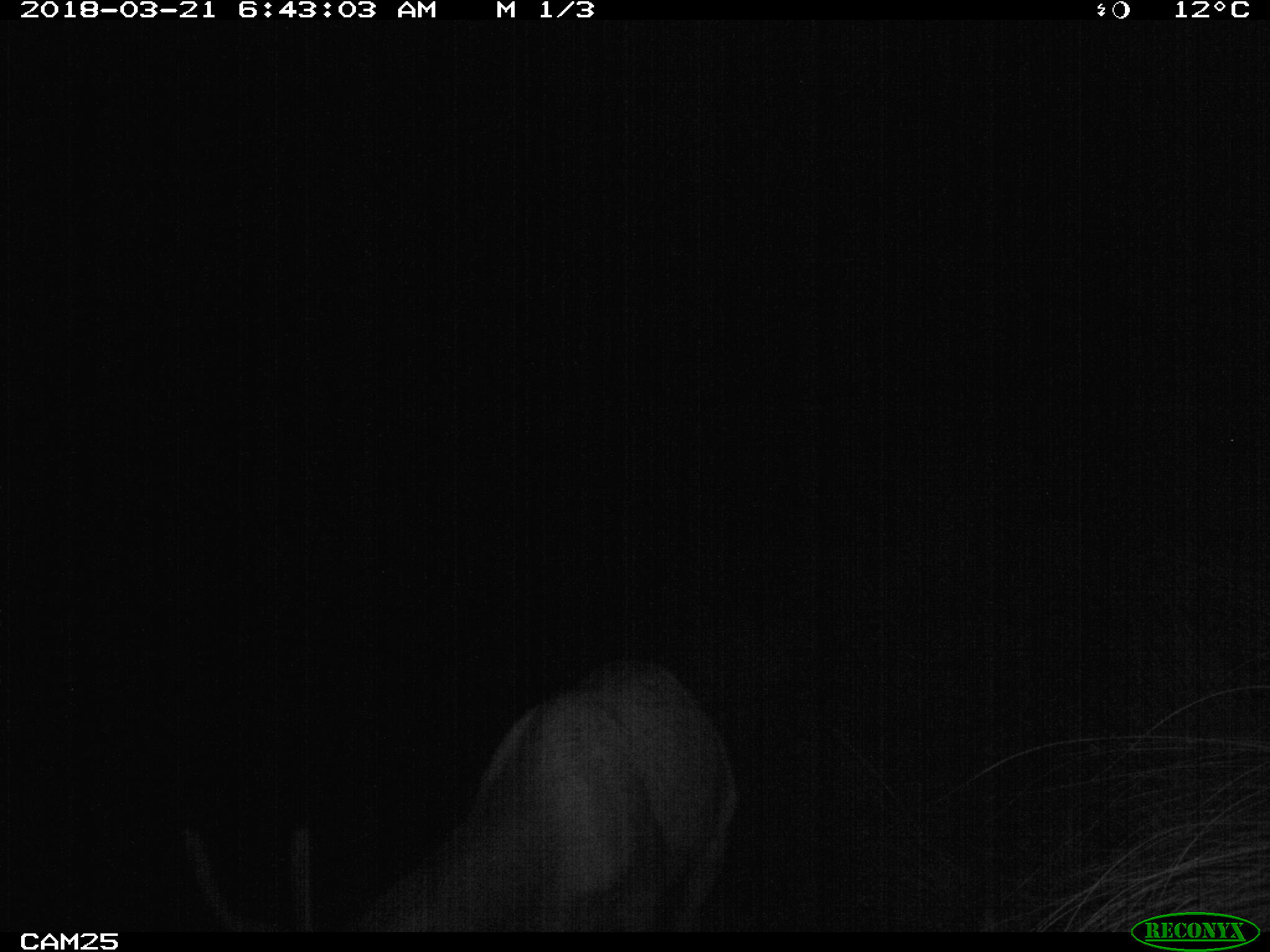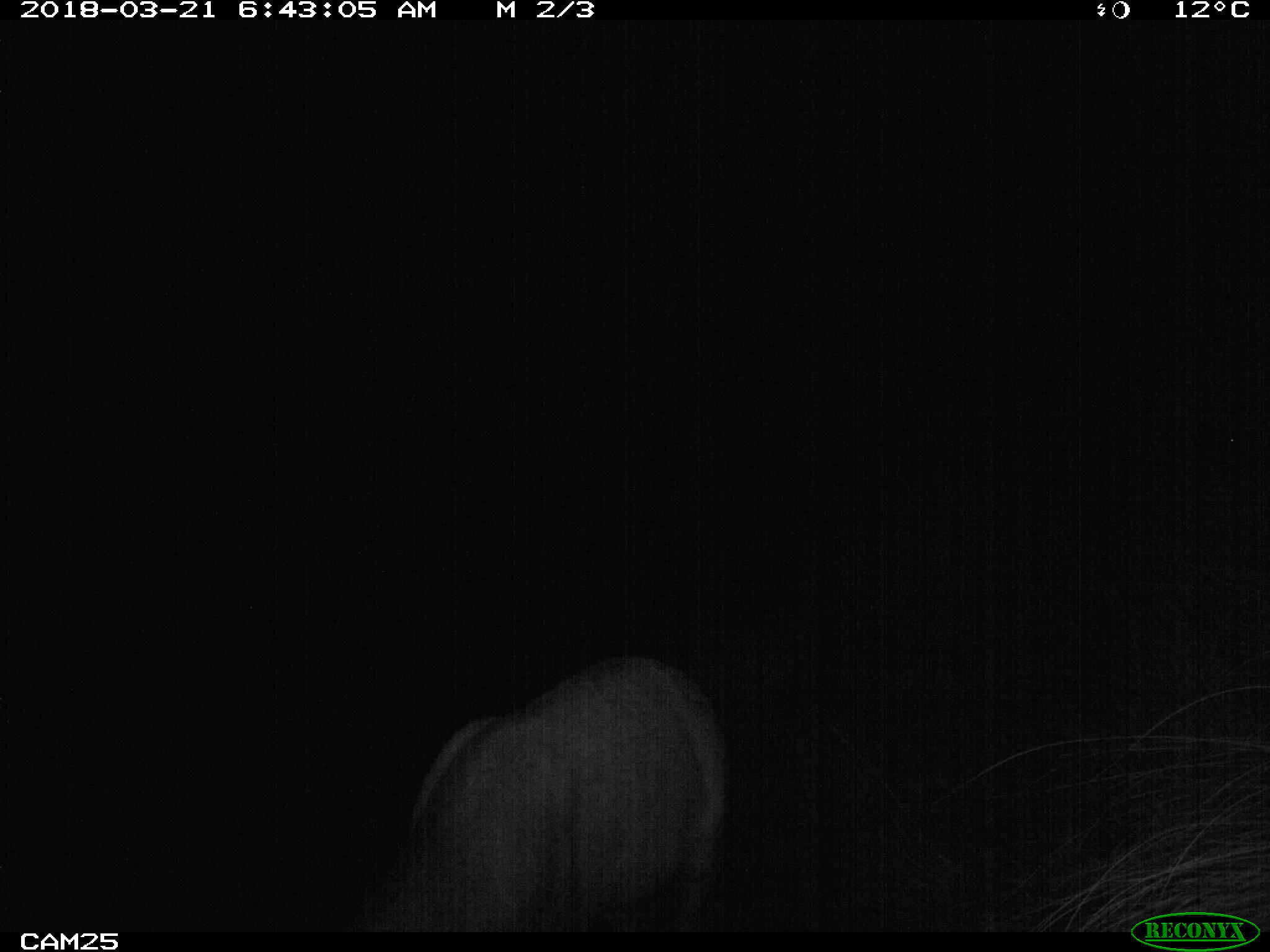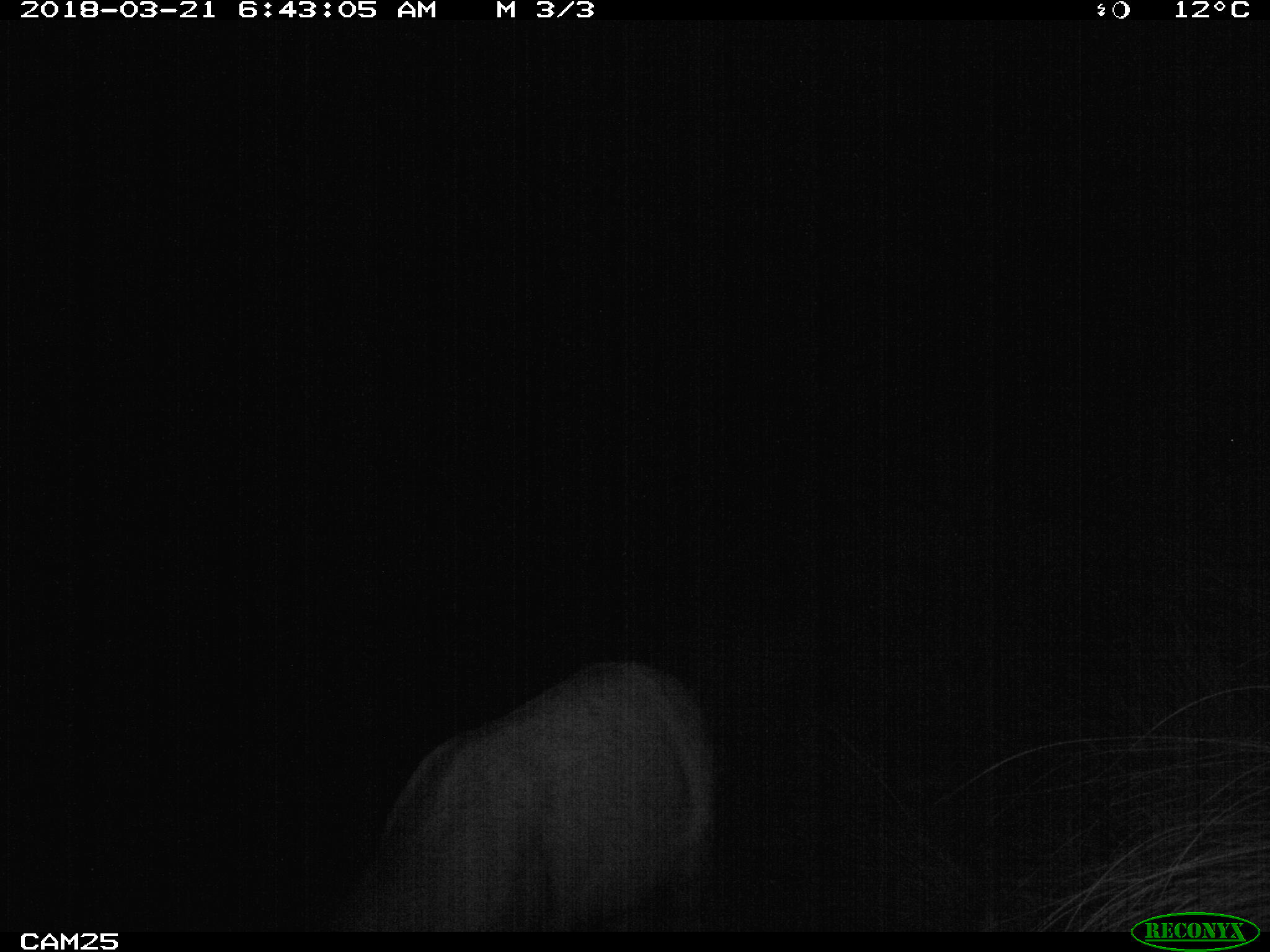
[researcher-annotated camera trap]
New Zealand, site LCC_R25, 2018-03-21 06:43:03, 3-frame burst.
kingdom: Animalia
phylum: Chordata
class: Mammalia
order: Artiodactyla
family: Cervidae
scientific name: Cervidae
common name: deer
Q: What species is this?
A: Deer (Cervidae).